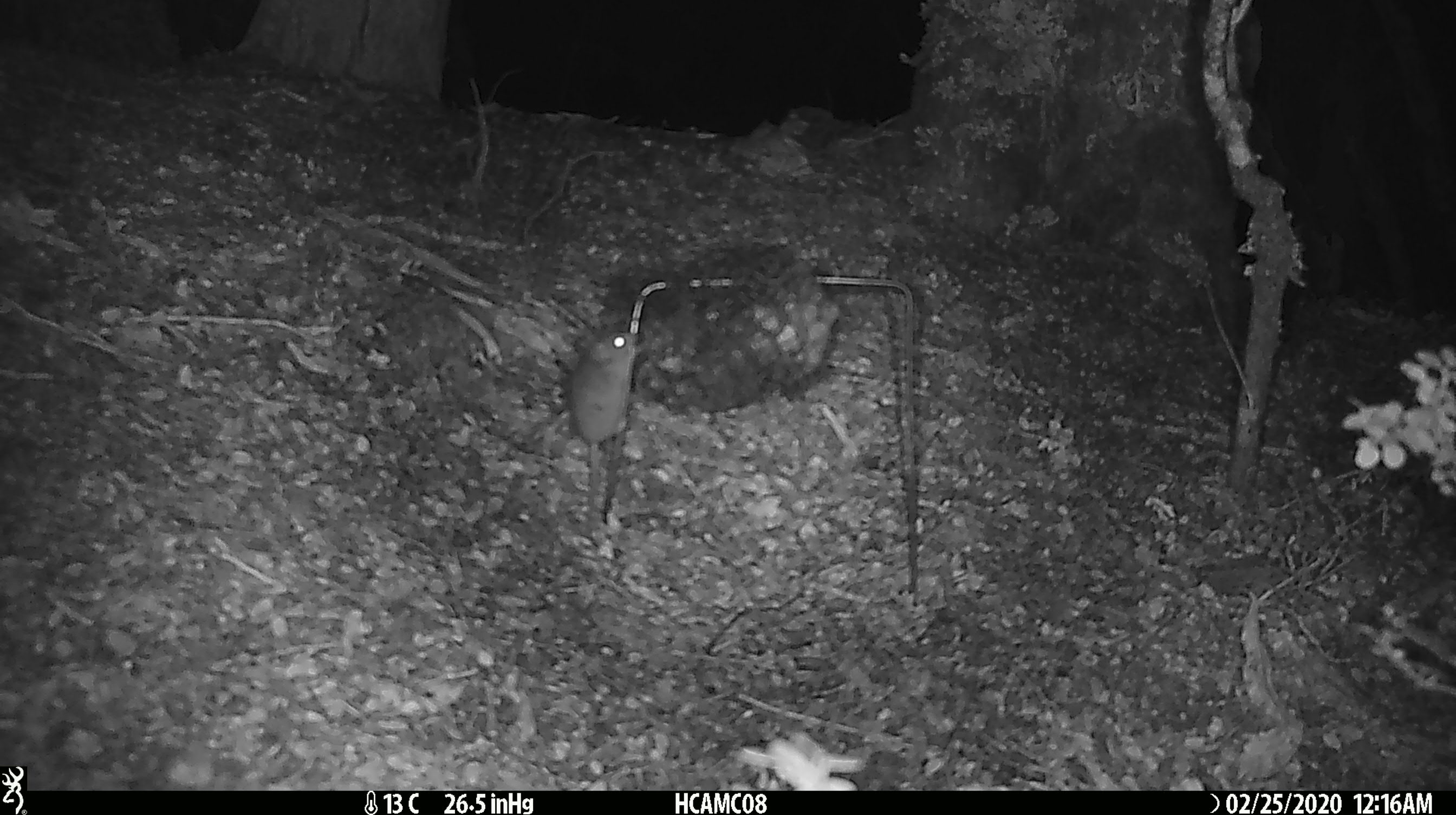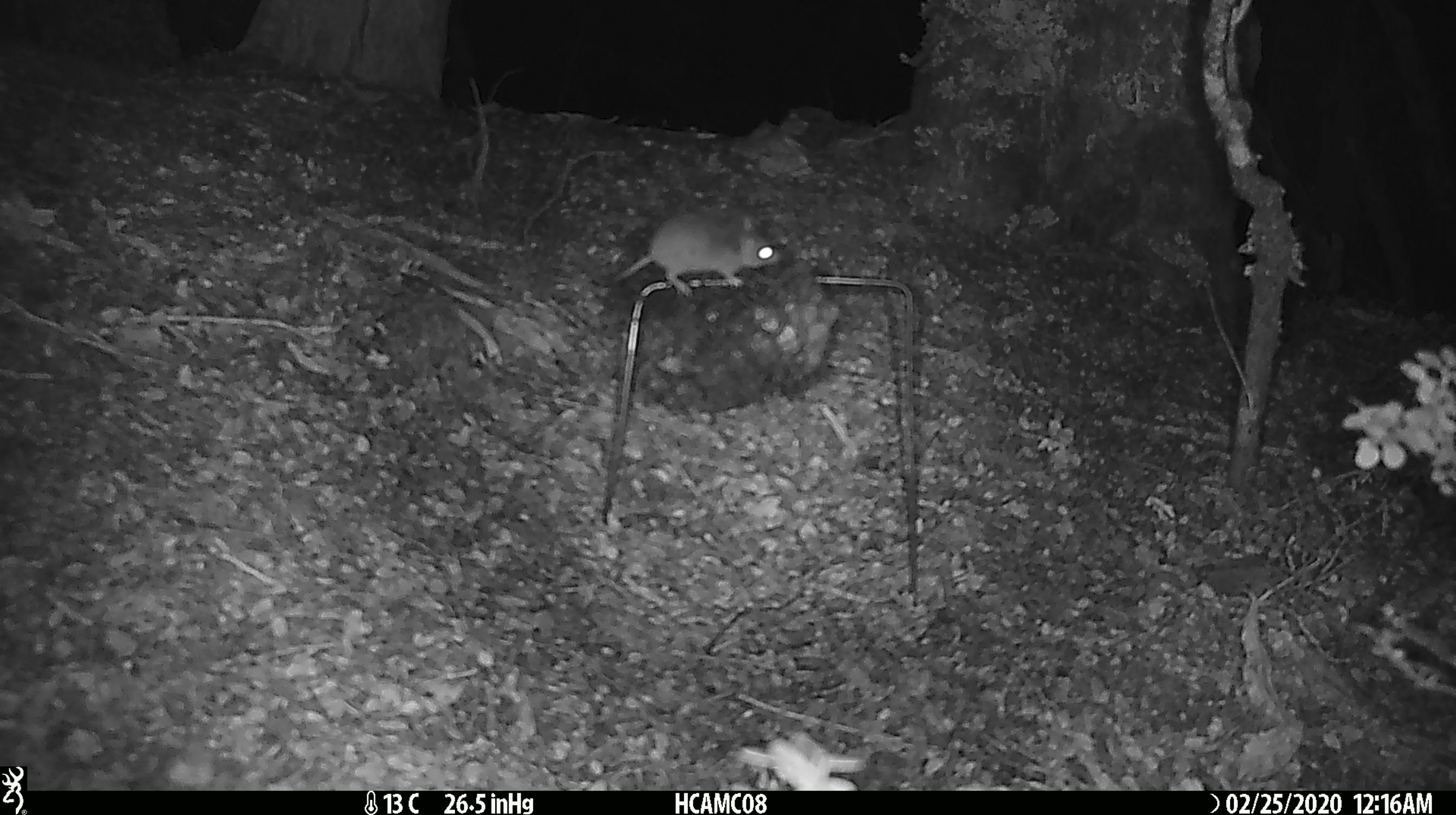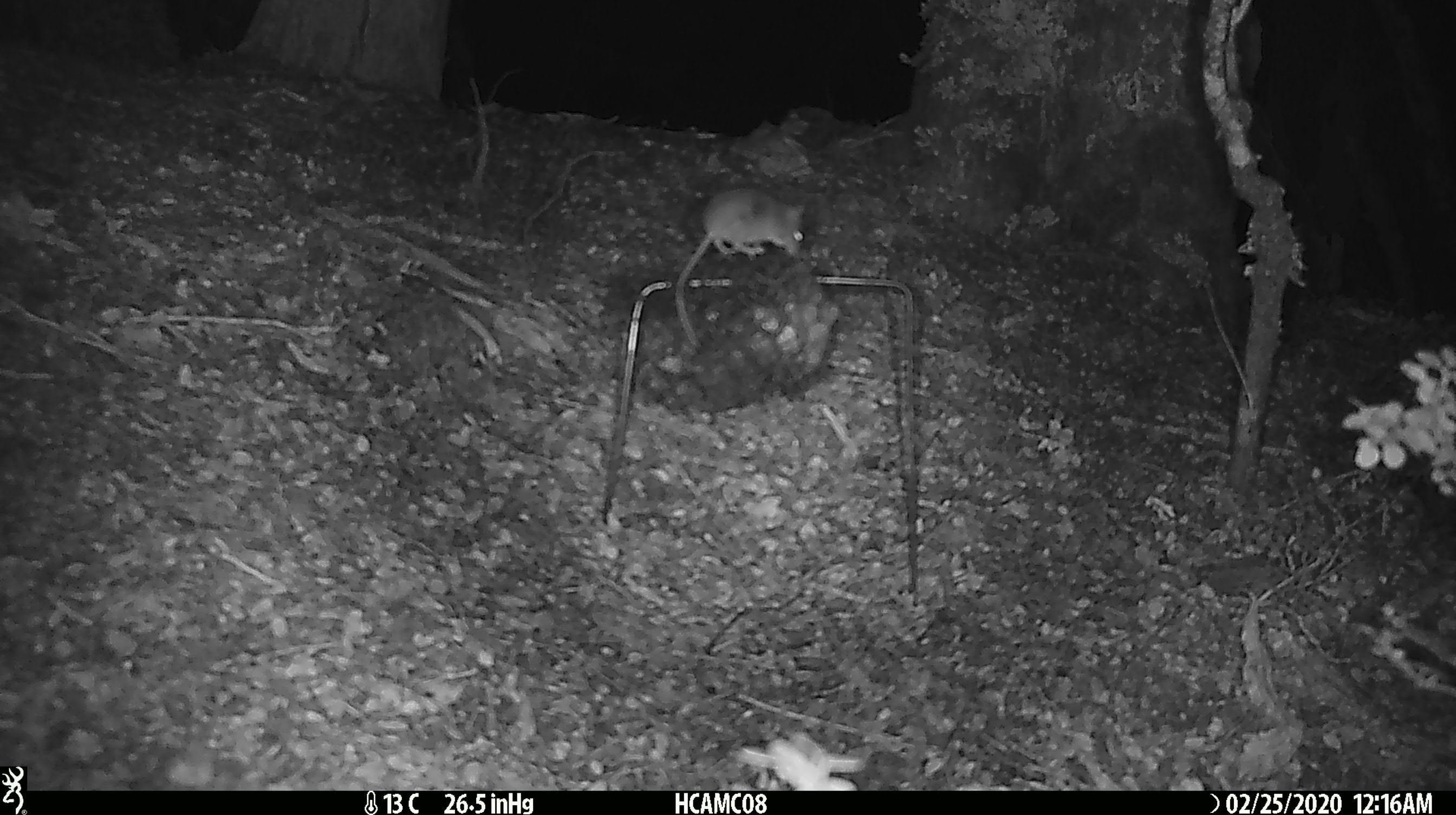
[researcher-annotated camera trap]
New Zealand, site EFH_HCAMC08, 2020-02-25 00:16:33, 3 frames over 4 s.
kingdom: Animalia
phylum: Chordata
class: Mammalia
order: Rodentia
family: Muridae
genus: Mus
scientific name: Mus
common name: mouse